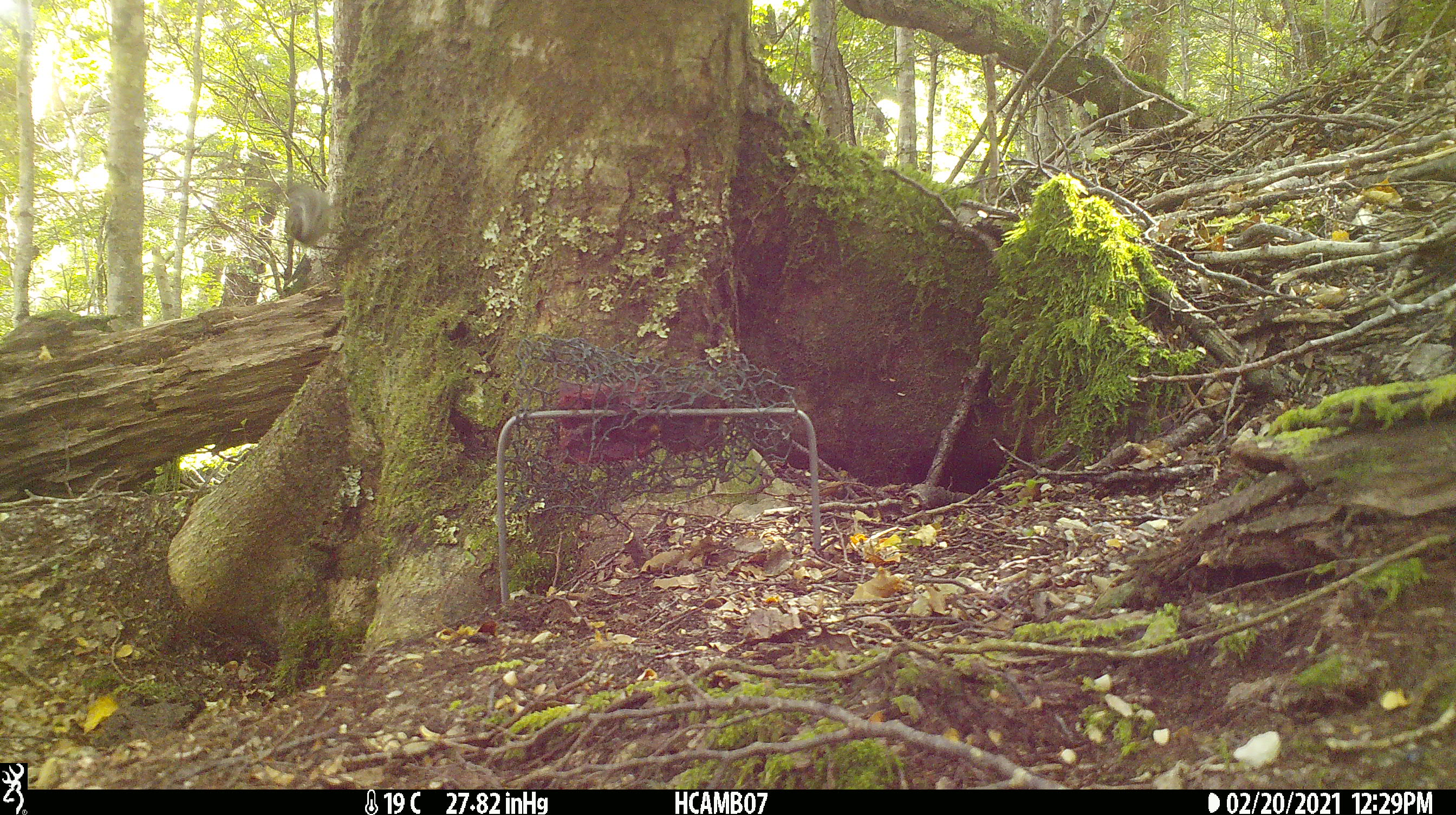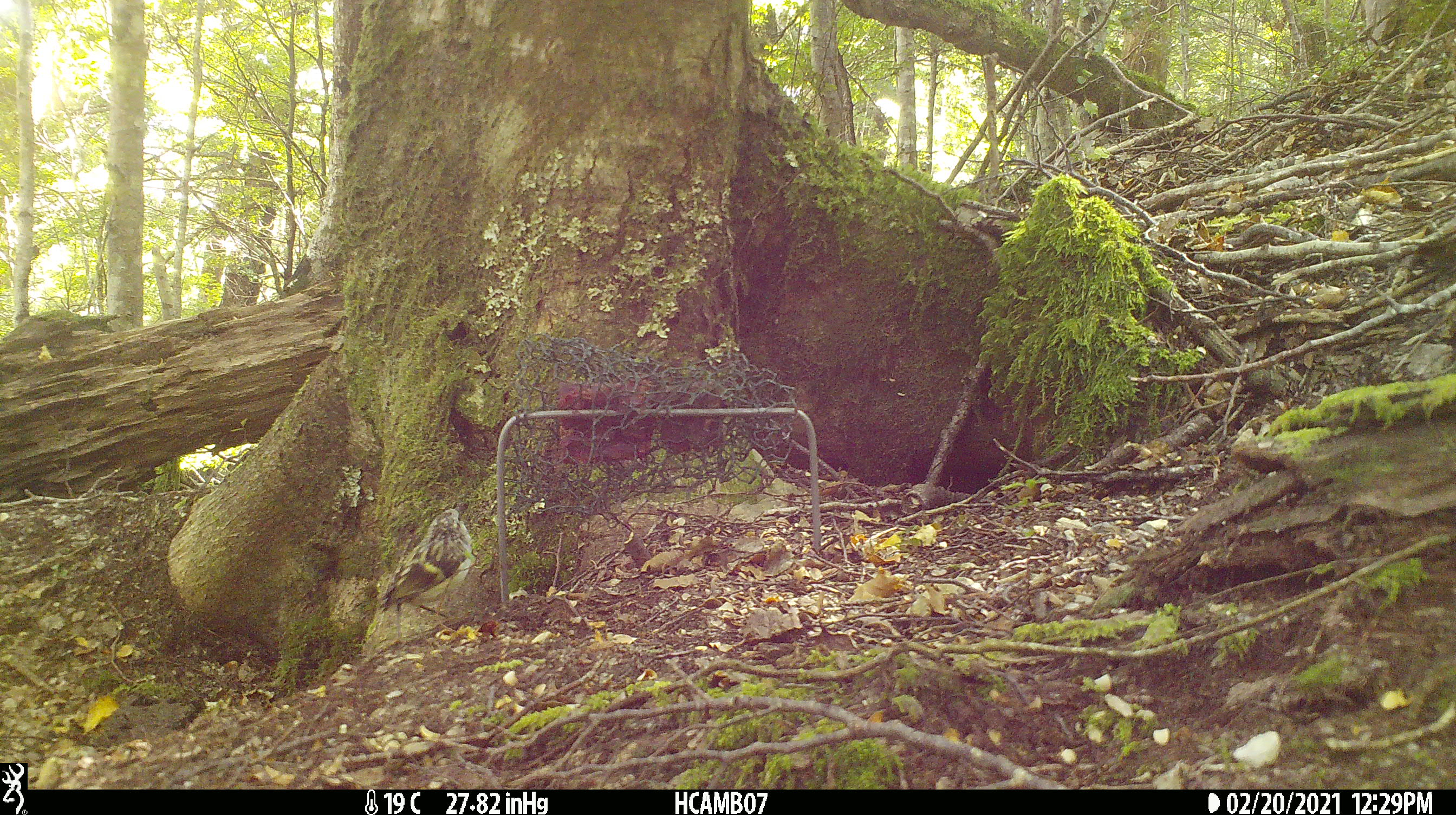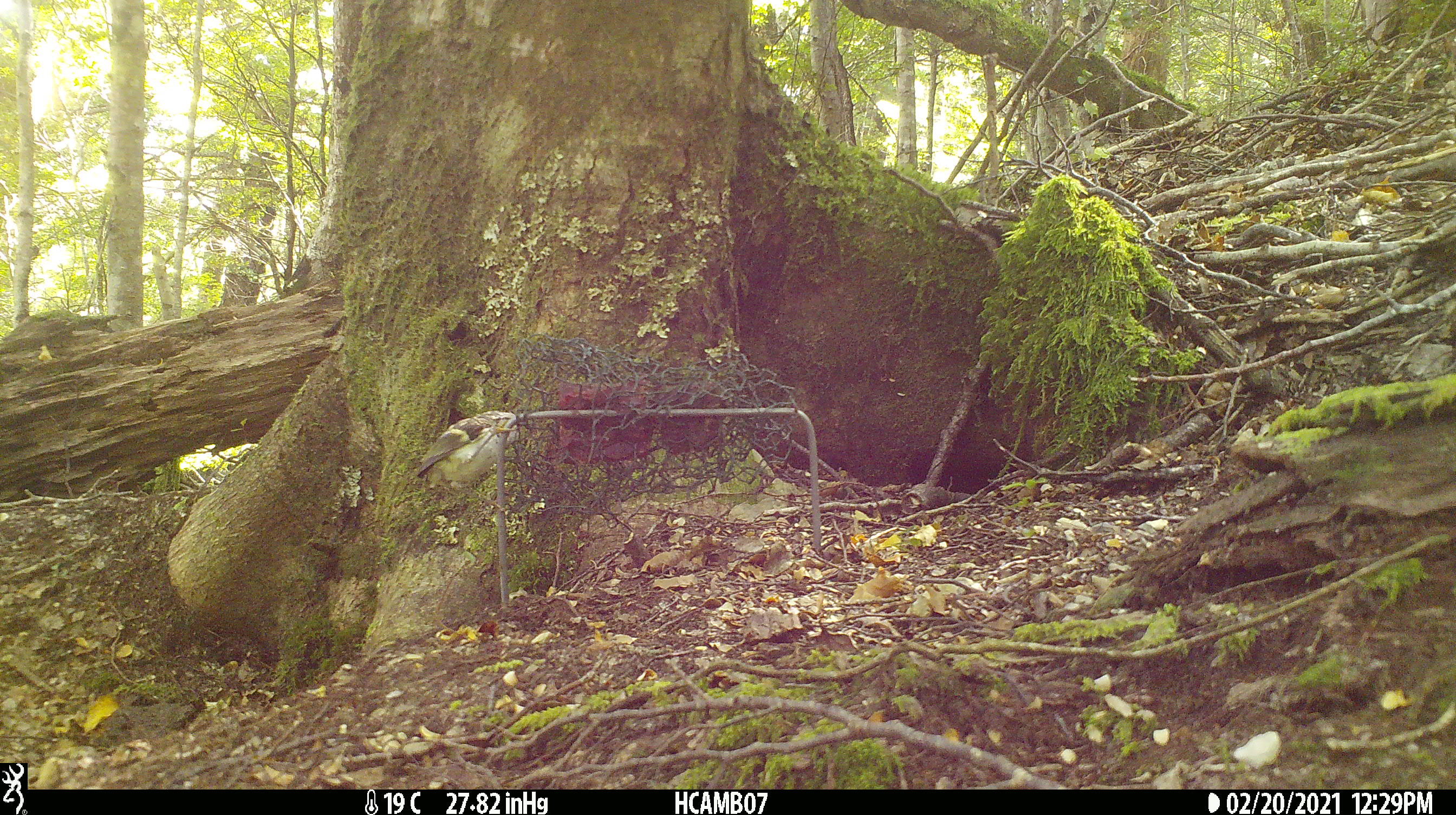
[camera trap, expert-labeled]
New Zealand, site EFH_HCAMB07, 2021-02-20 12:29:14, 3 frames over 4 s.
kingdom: Animalia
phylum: Chordata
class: Aves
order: Passeriformes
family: Acanthisittidae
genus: Acanthisitta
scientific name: Acanthisitta chloris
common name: rifleman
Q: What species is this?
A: Rifleman (Acanthisitta chloris).